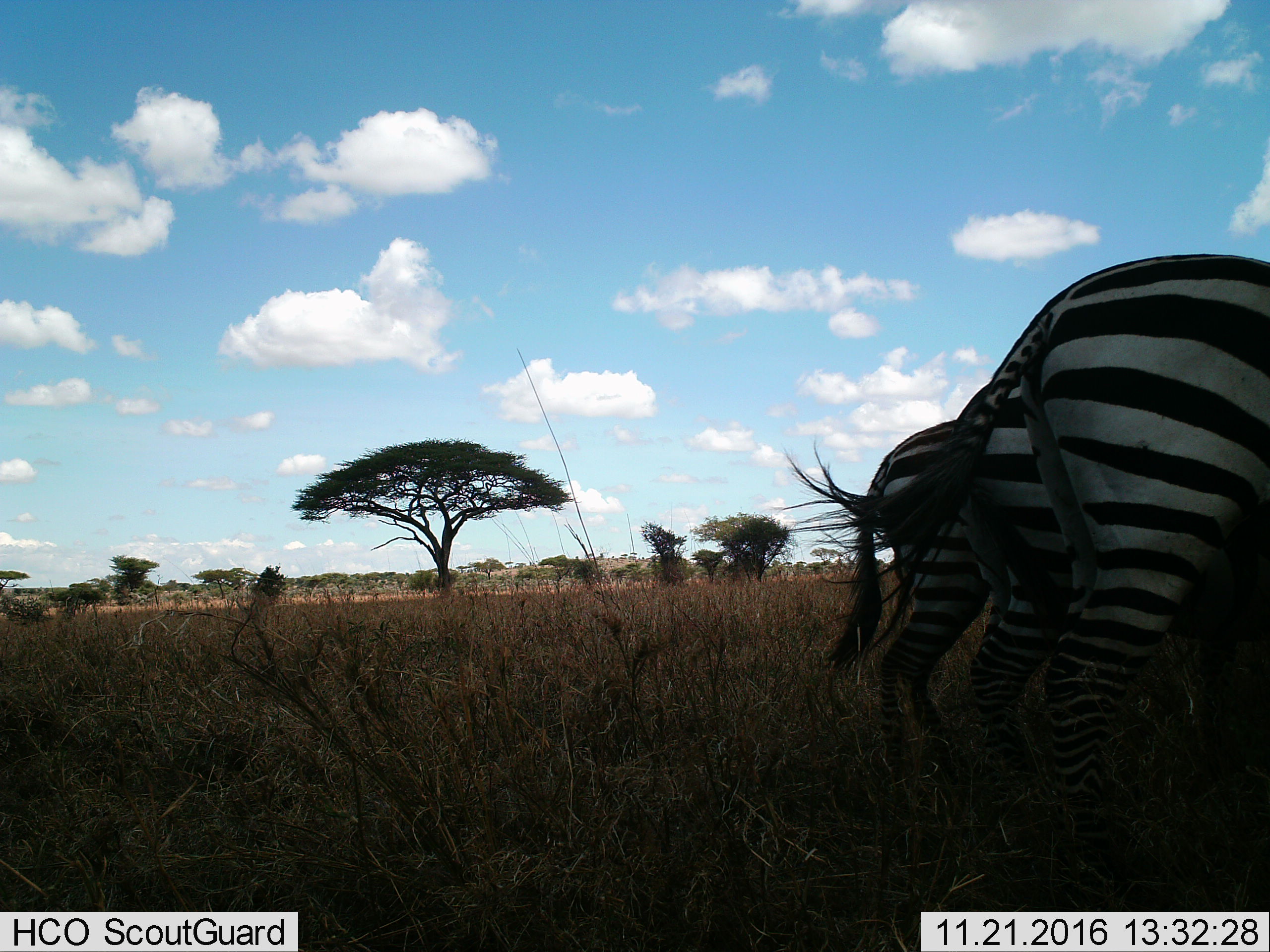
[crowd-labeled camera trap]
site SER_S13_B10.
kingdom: Animalia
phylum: Chordata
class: Mammalia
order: Perissodactyla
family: Equidae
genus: Equus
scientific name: Equus quagga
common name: plains zebra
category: zebraplains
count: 3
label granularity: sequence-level